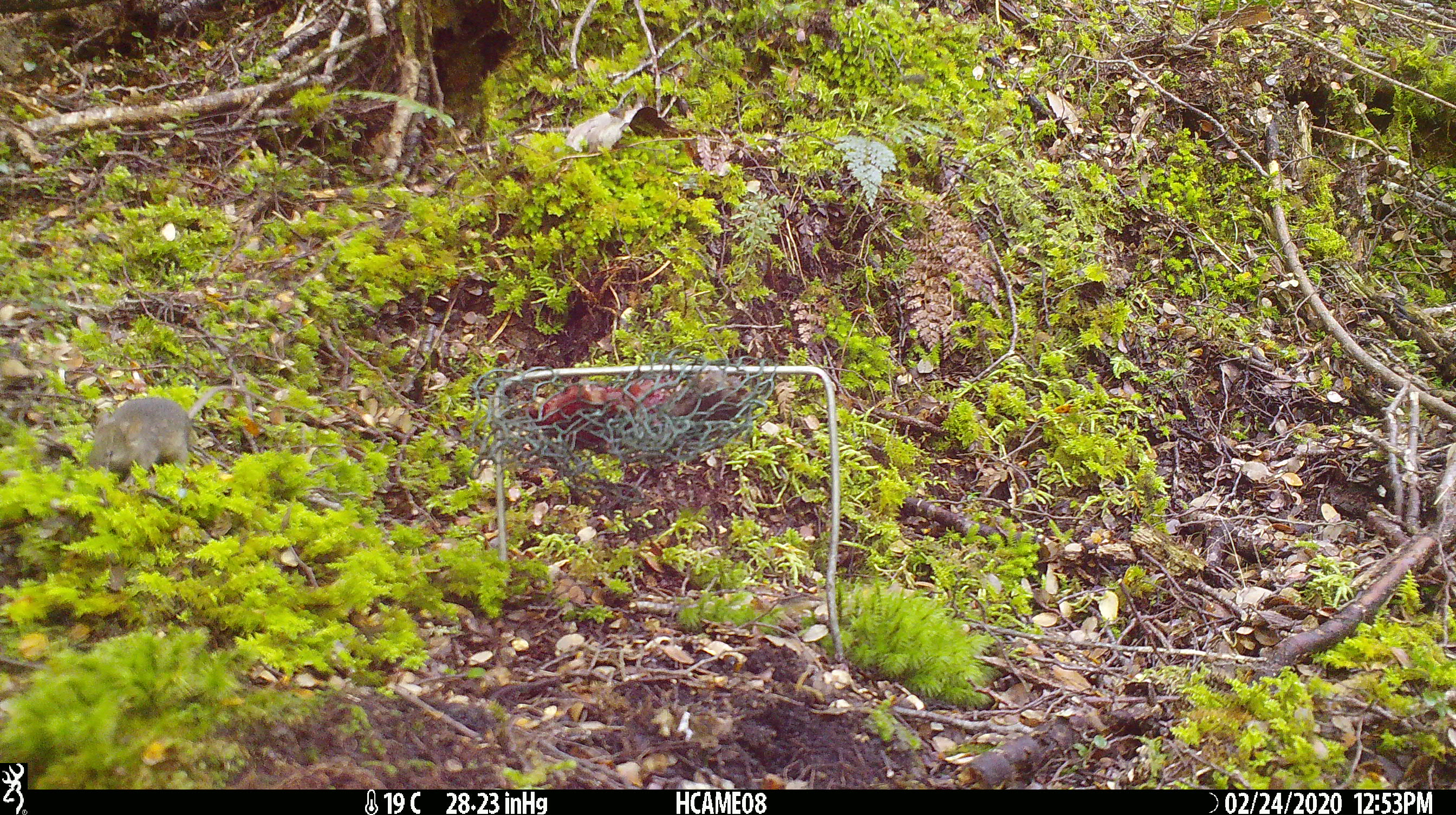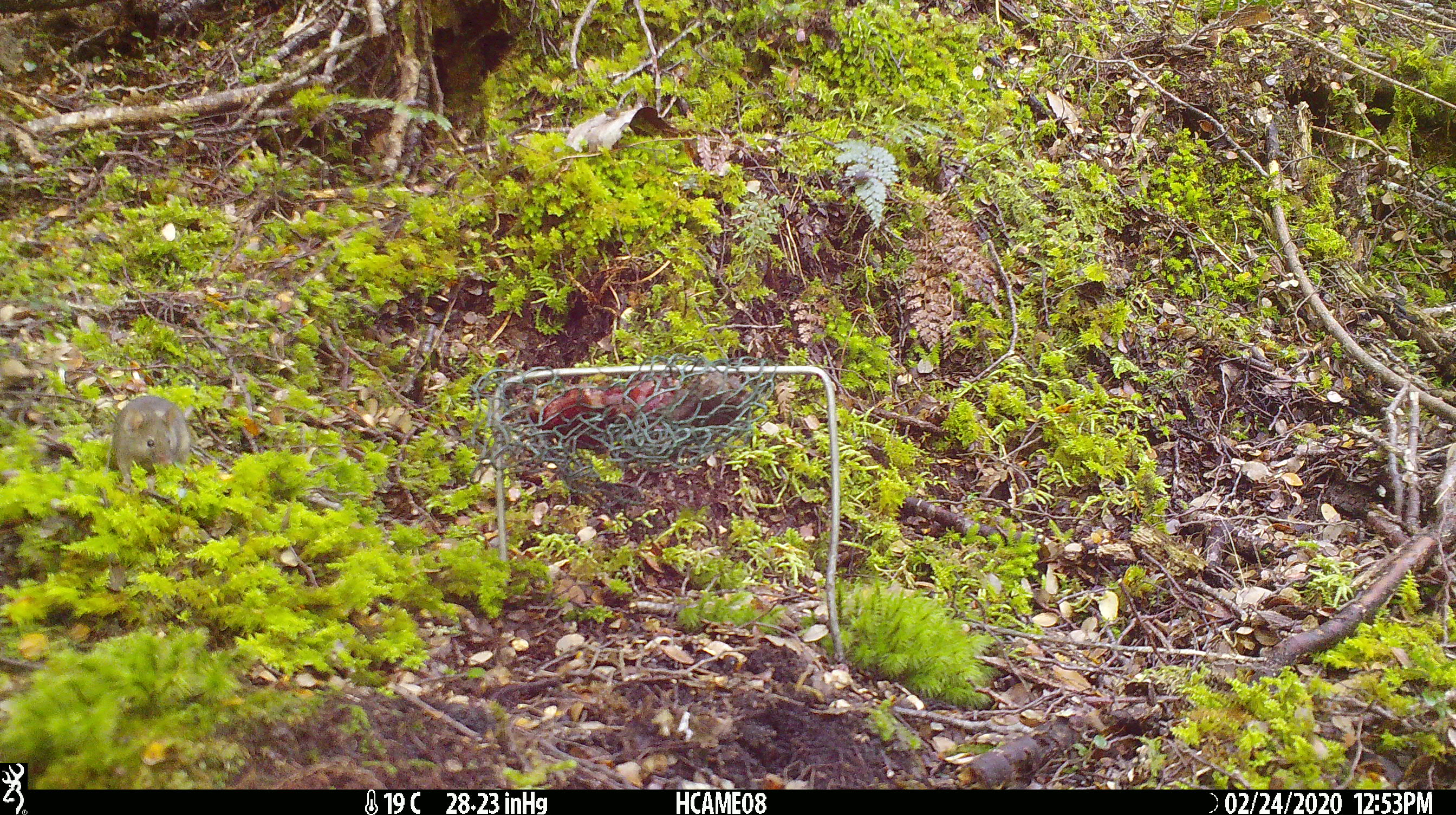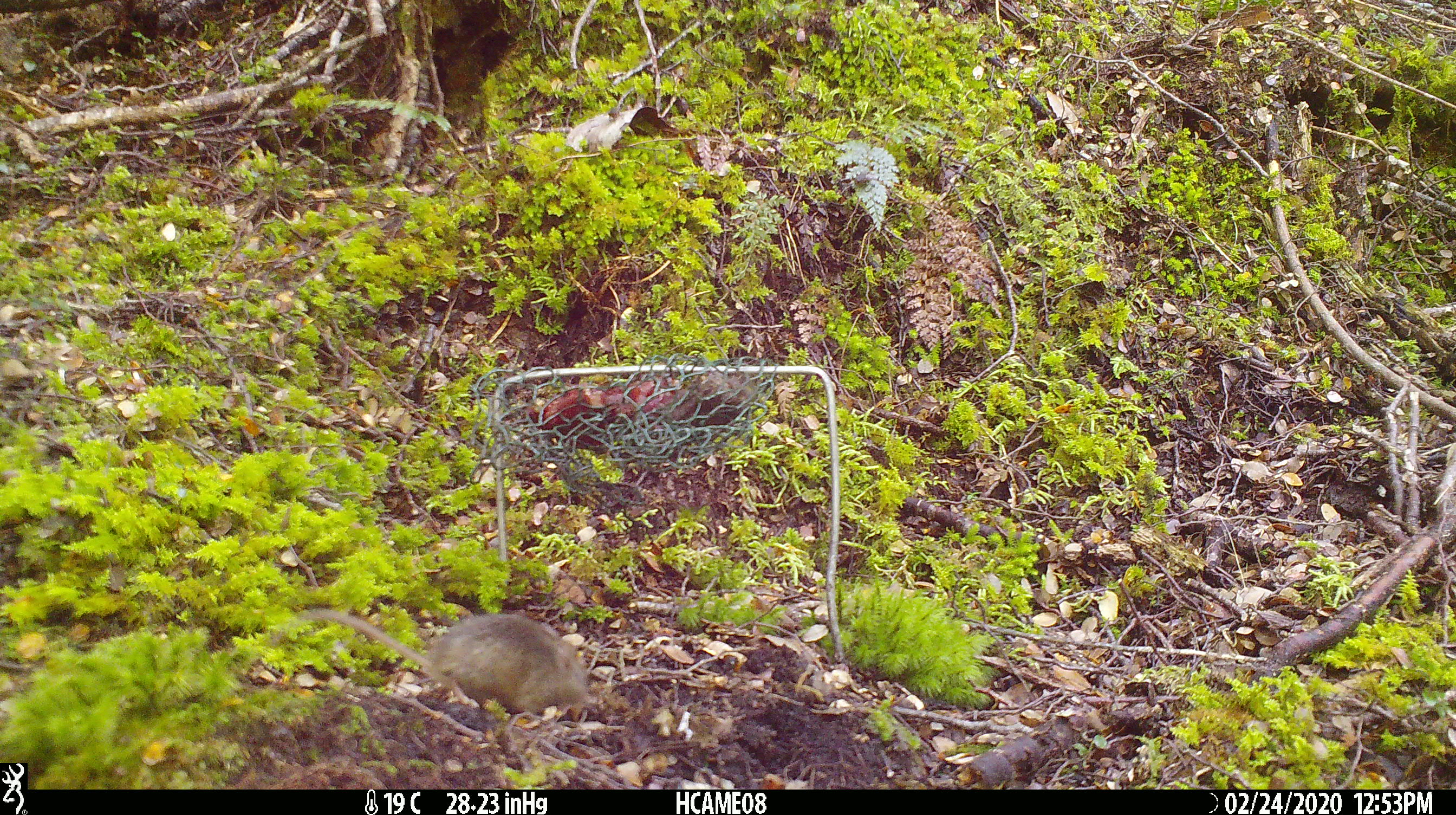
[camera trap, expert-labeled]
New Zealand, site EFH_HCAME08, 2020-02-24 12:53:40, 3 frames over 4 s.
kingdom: Animalia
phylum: Chordata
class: Mammalia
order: Rodentia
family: Muridae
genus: Mus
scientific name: Mus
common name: mouse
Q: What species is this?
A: Mouse (Mus).